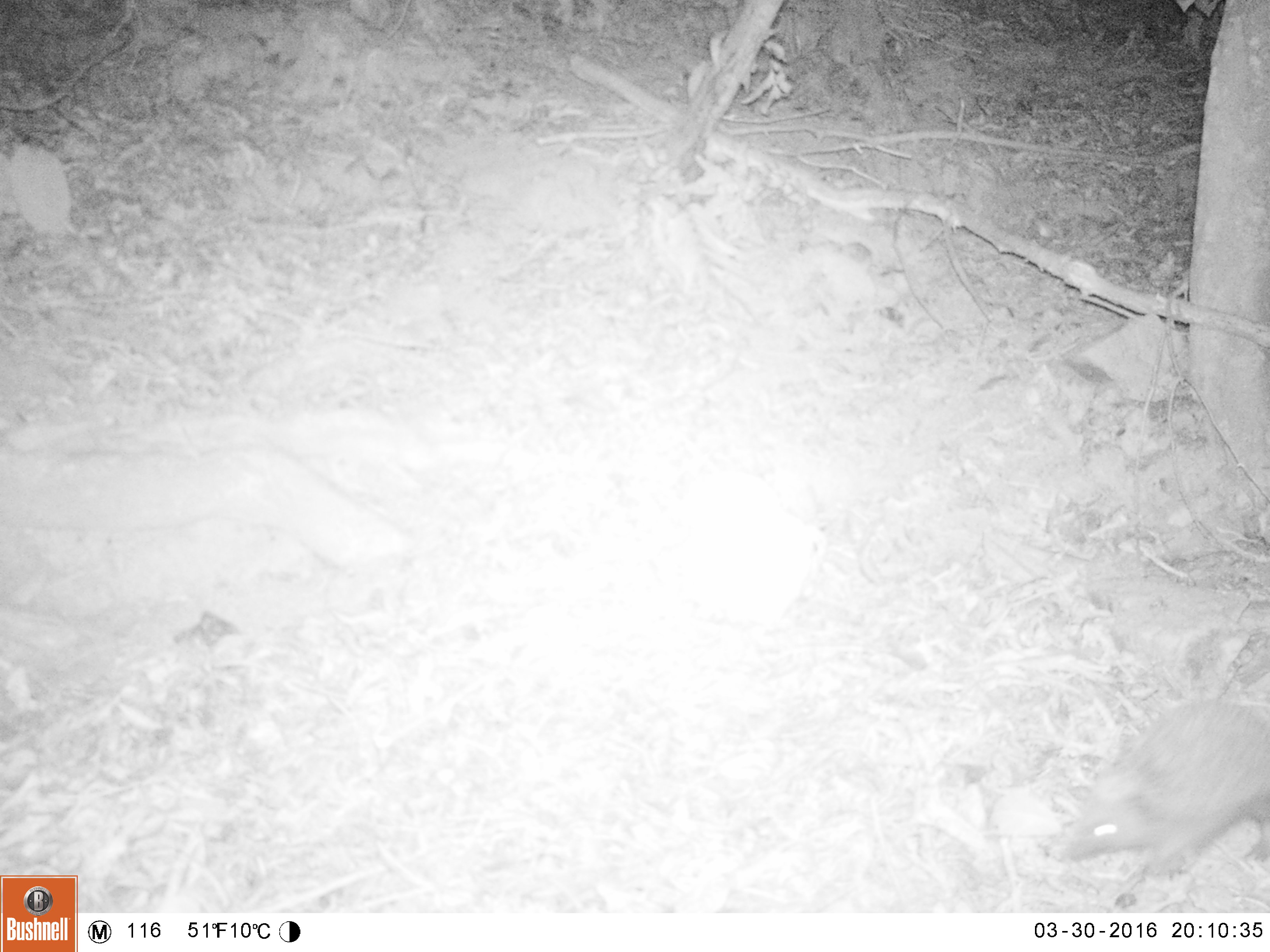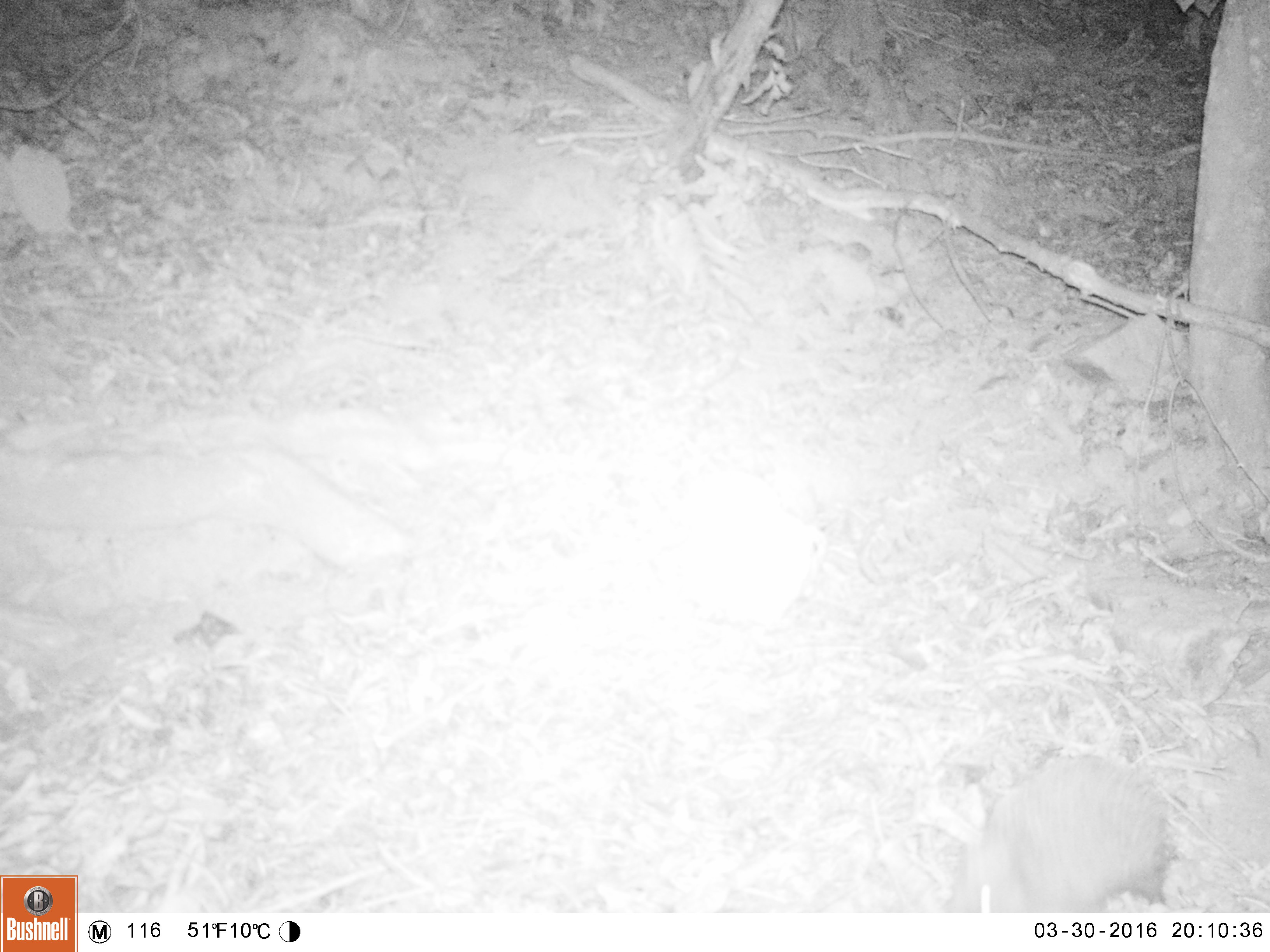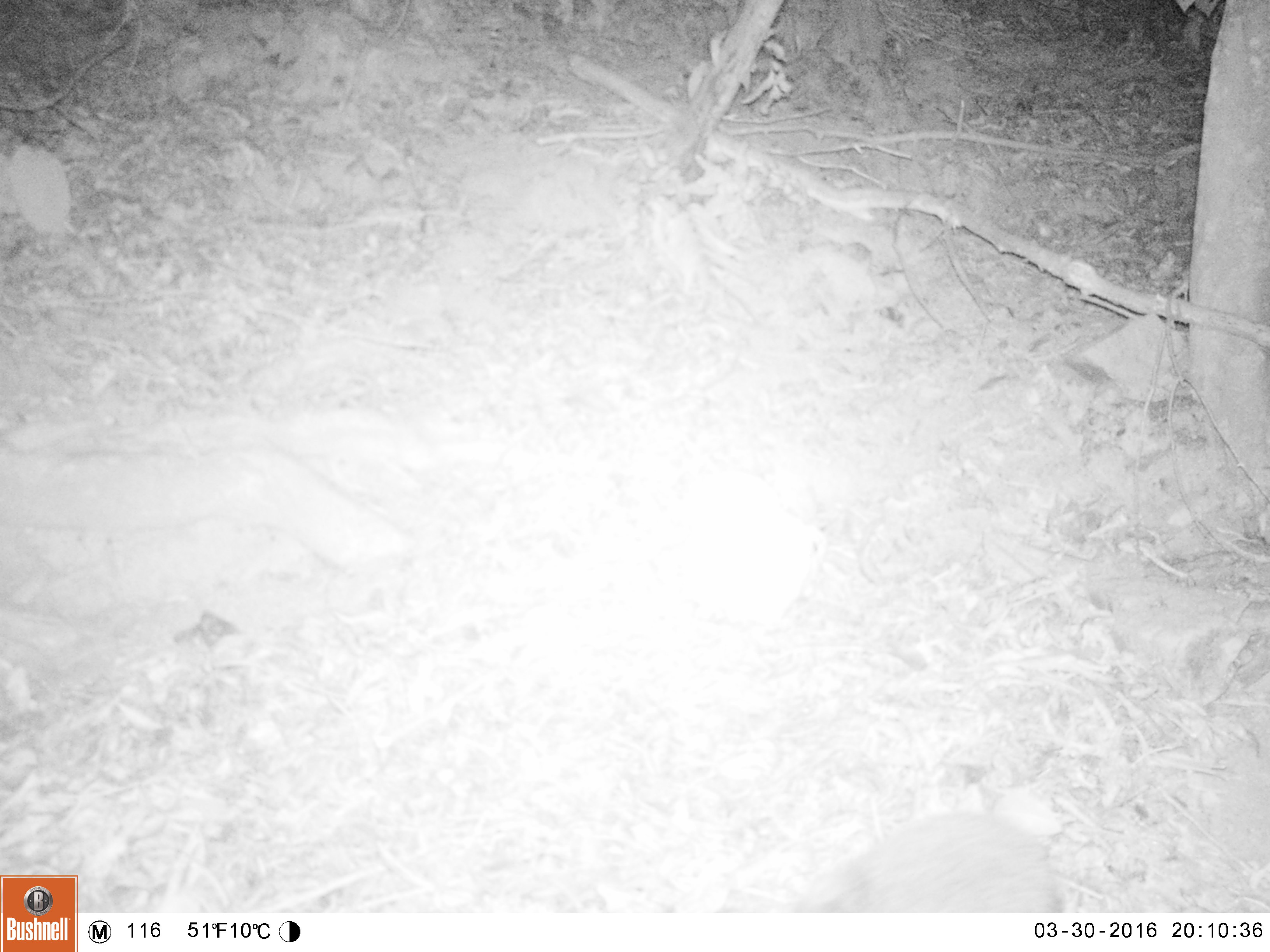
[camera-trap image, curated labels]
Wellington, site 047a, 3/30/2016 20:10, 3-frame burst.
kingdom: Animalia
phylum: Chordata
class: Mammalia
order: Eulipotyphla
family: Erinaceidae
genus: Erinaceus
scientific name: Erinaceus europaeus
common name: hedgehog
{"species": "hedgehog (Erinaceus europaeus)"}